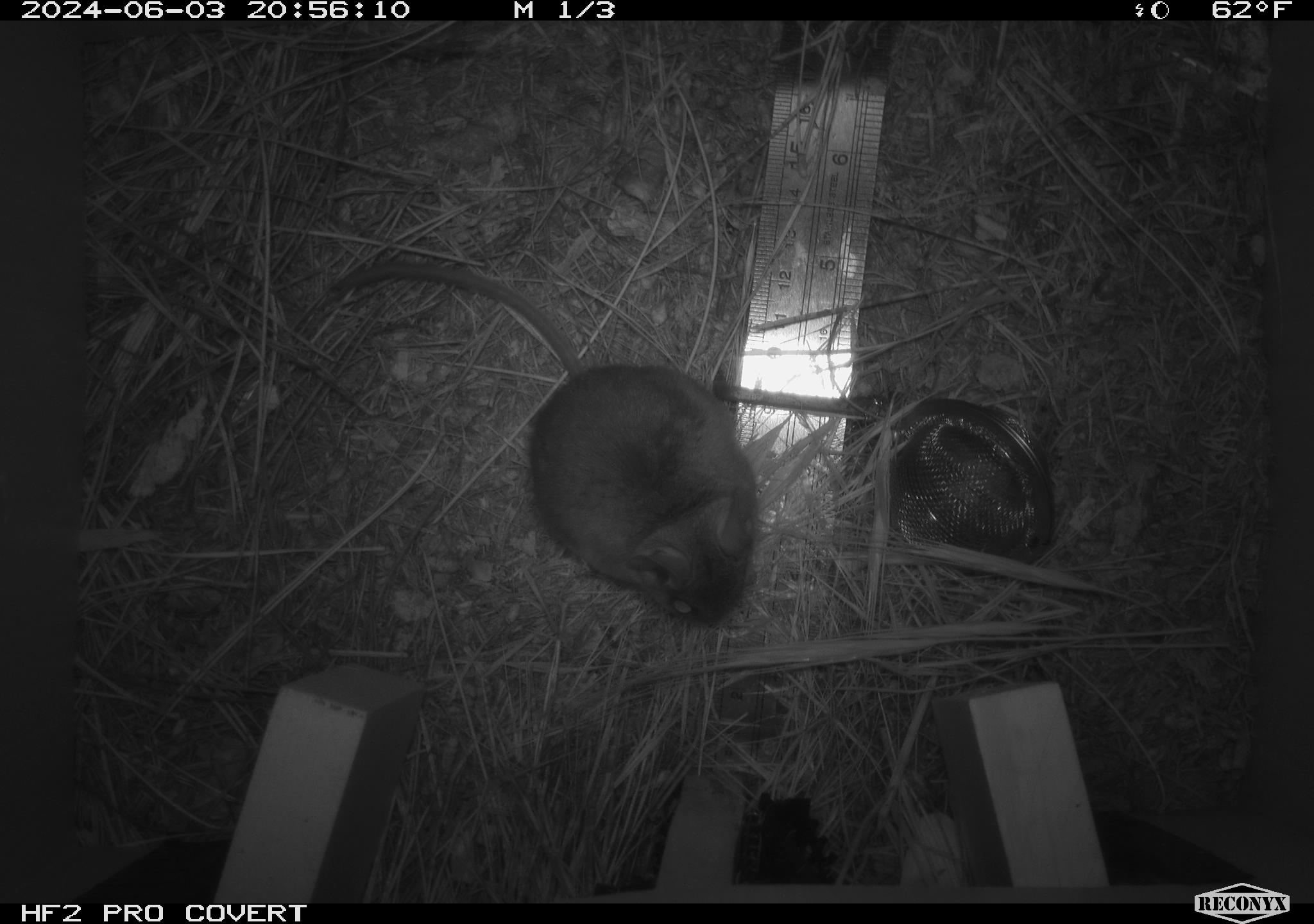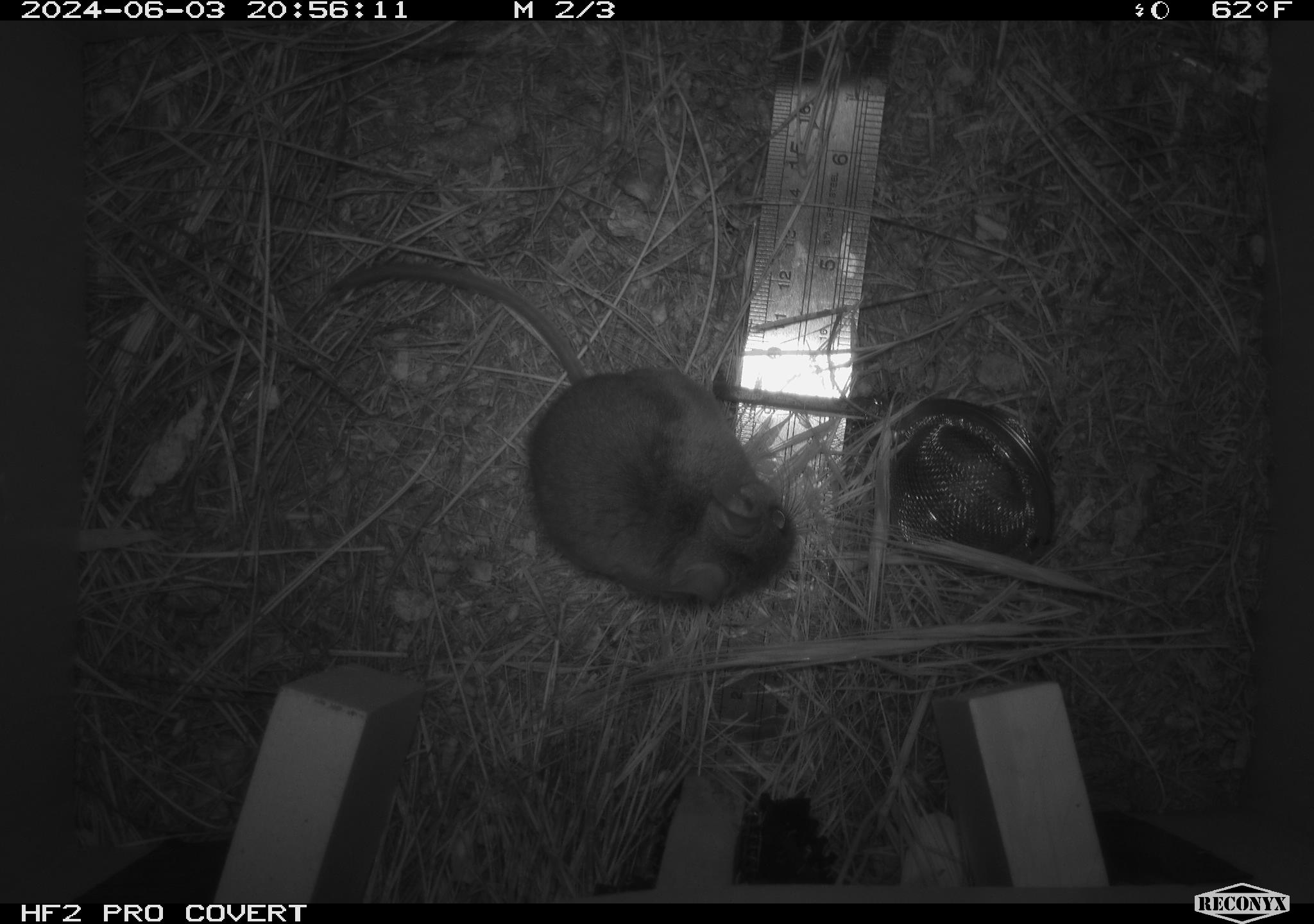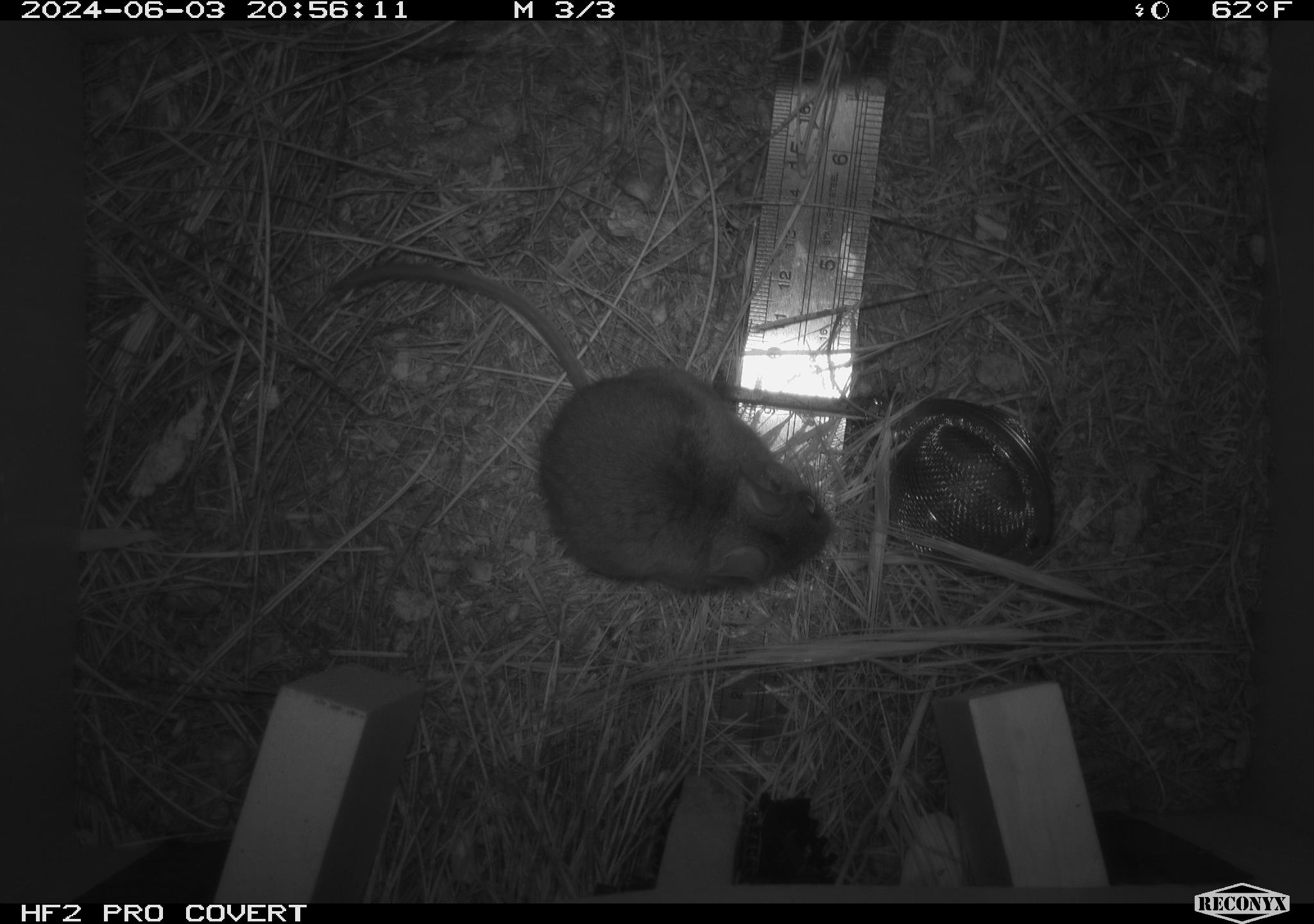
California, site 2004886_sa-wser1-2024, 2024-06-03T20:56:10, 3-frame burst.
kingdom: Animalia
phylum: Chordata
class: Mammalia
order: Rodentia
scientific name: Rodentia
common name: mouse species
Mouse species (Rodentia).